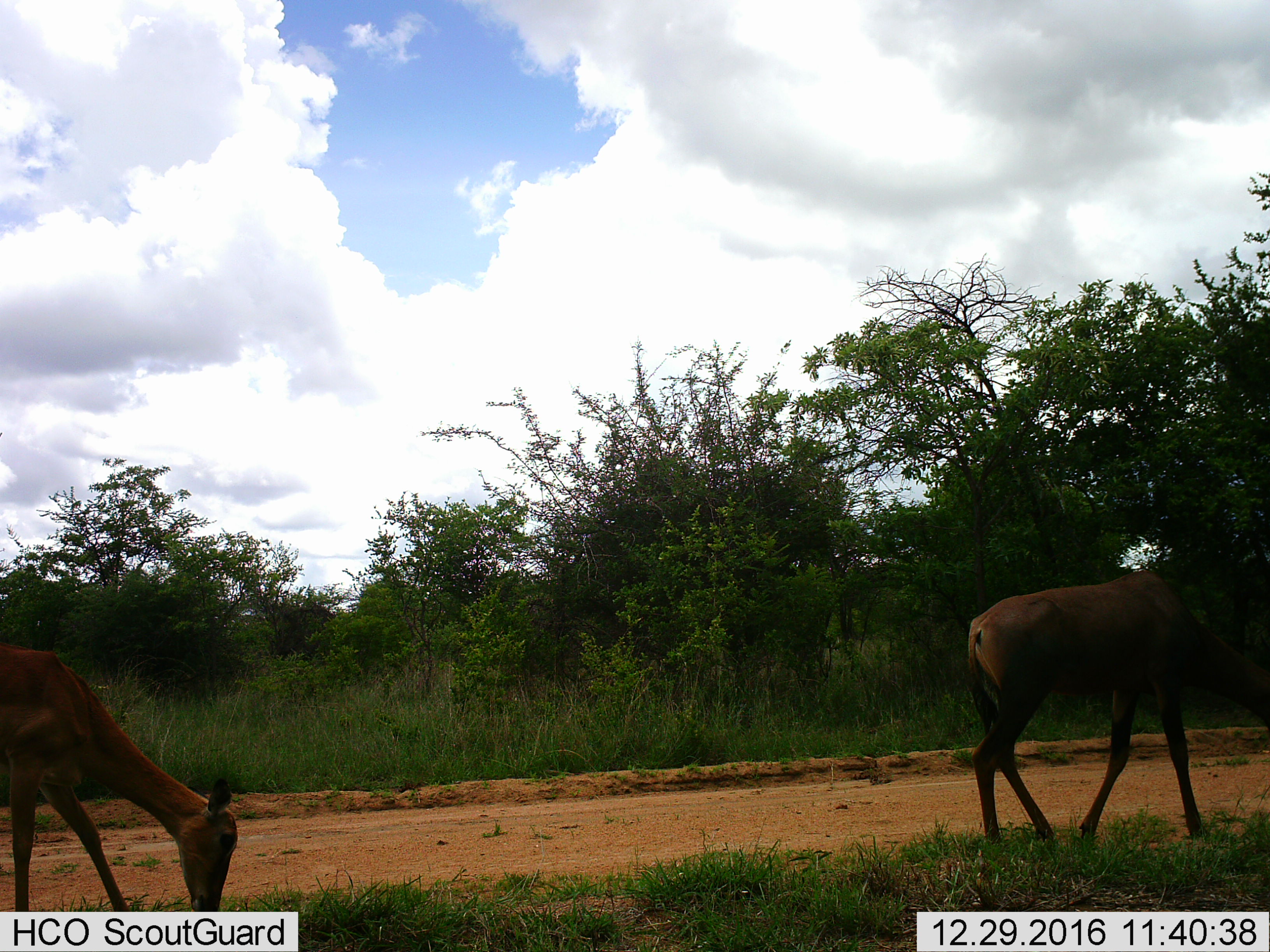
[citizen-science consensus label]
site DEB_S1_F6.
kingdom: Animalia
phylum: Chordata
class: Mammalia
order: Artiodactyla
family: Bovidae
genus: Aepyceros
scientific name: Aepyceros melampus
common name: impala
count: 1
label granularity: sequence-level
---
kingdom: Animalia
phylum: Chordata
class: Mammalia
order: Artiodactyla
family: Bovidae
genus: Damaliscus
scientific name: Damaliscus lunatus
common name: tsessebe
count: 1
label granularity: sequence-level